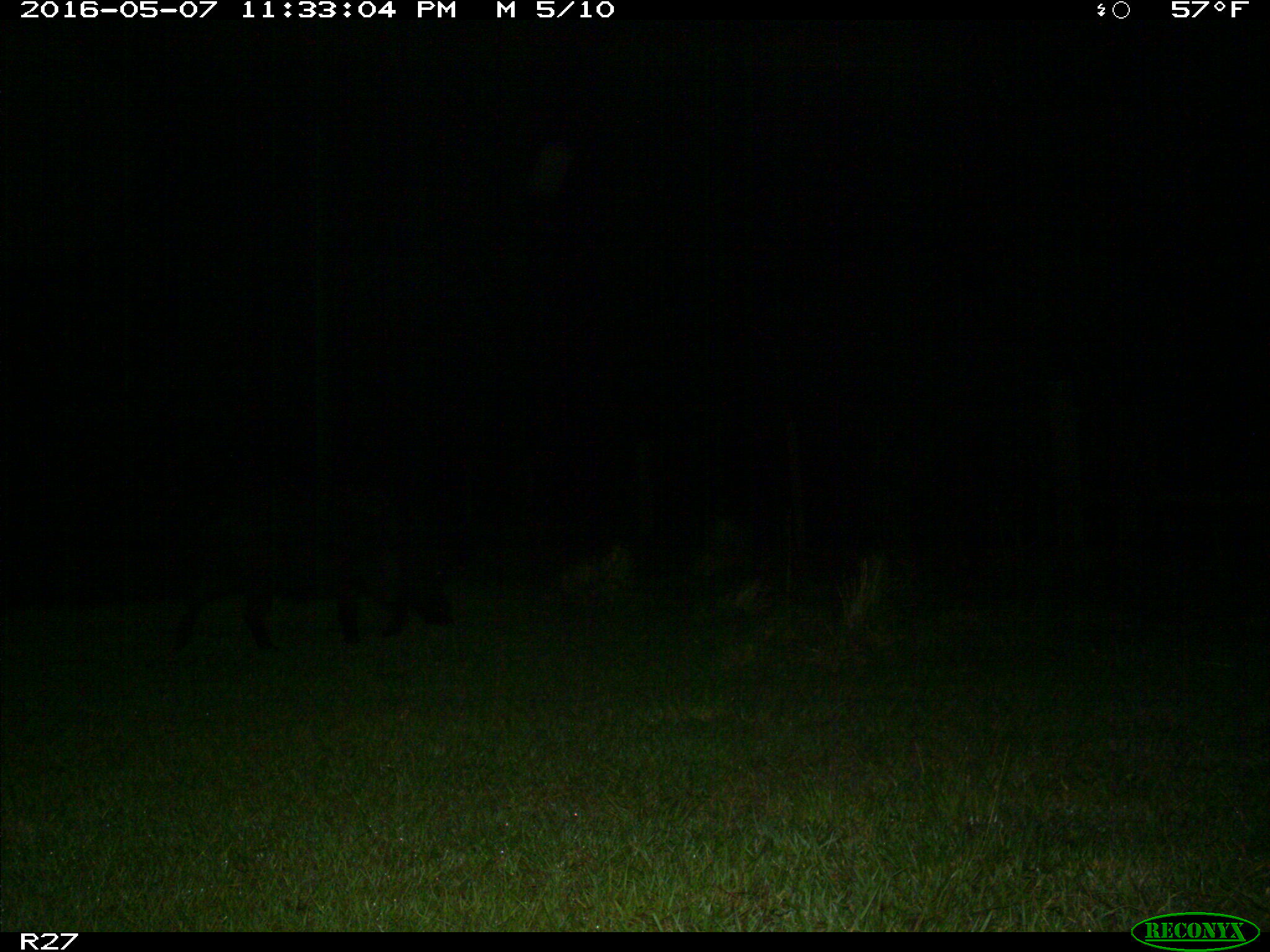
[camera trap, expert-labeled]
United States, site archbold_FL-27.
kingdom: Animalia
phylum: Chordata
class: Mammalia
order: Artiodactyla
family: Suidae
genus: Sus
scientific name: Sus scrofa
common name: wild boar